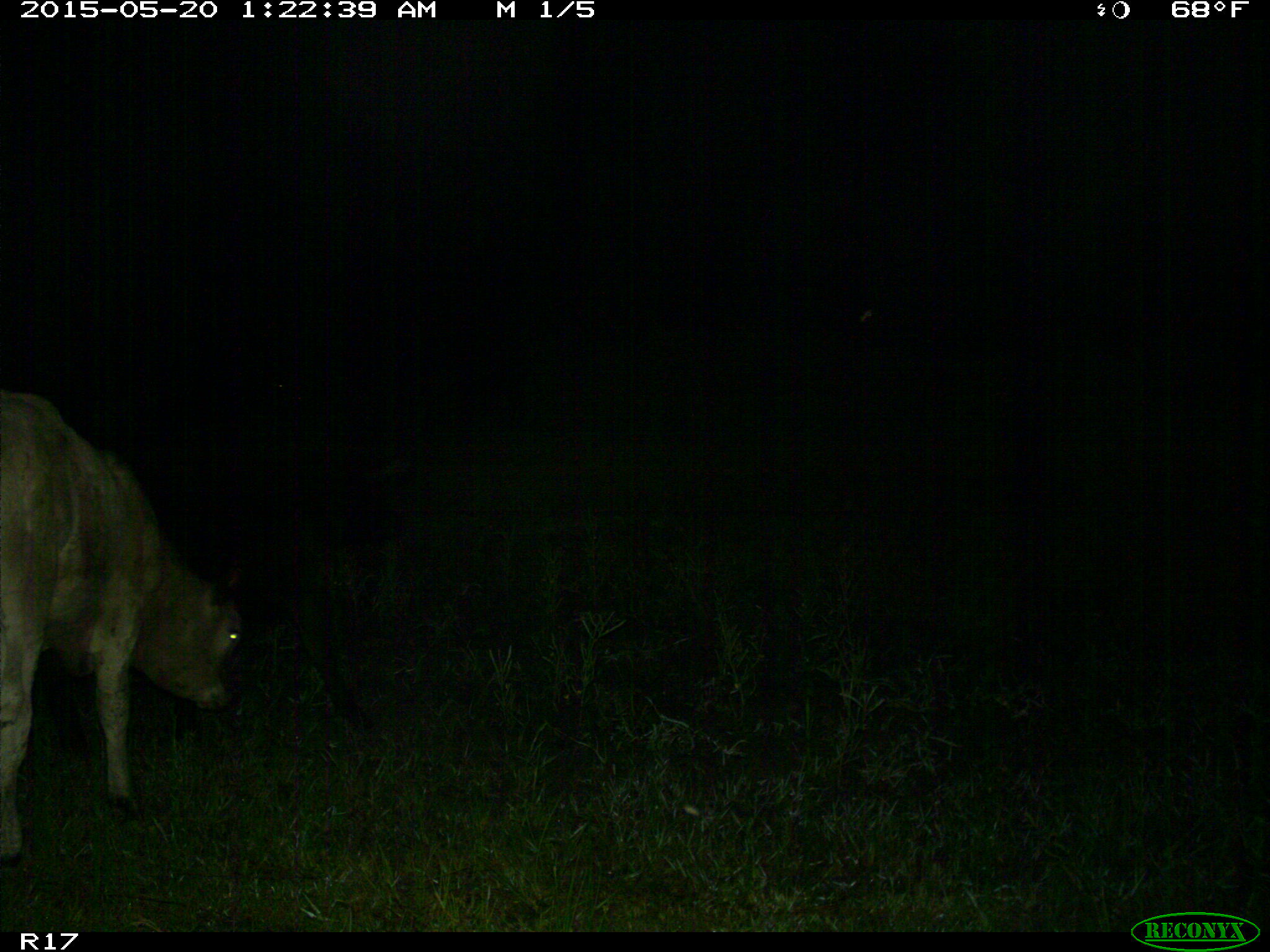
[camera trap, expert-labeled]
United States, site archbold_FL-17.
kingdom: Animalia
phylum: Chordata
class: Mammalia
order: Artiodactyla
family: Bovidae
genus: Bos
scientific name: Bos taurus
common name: domestic cow